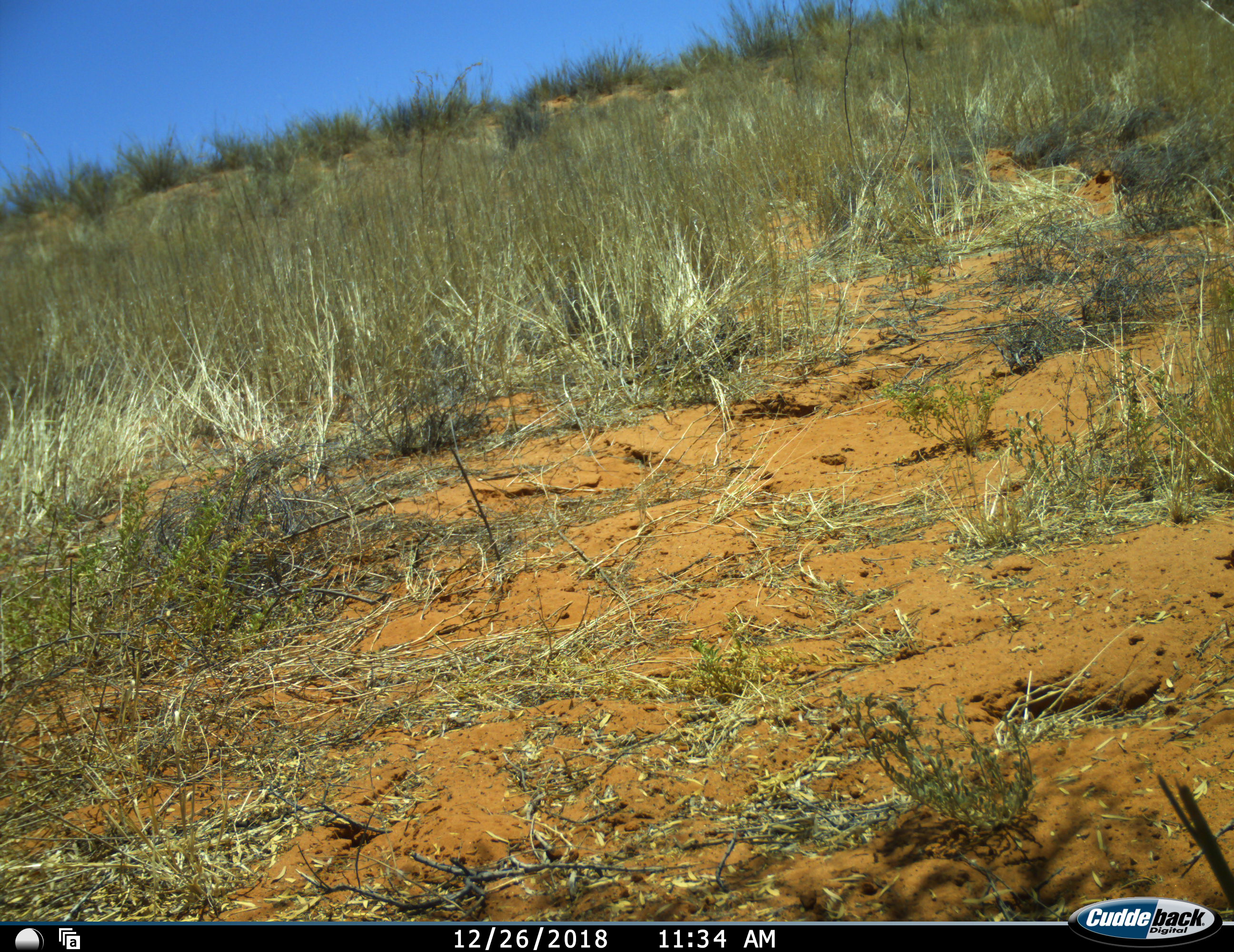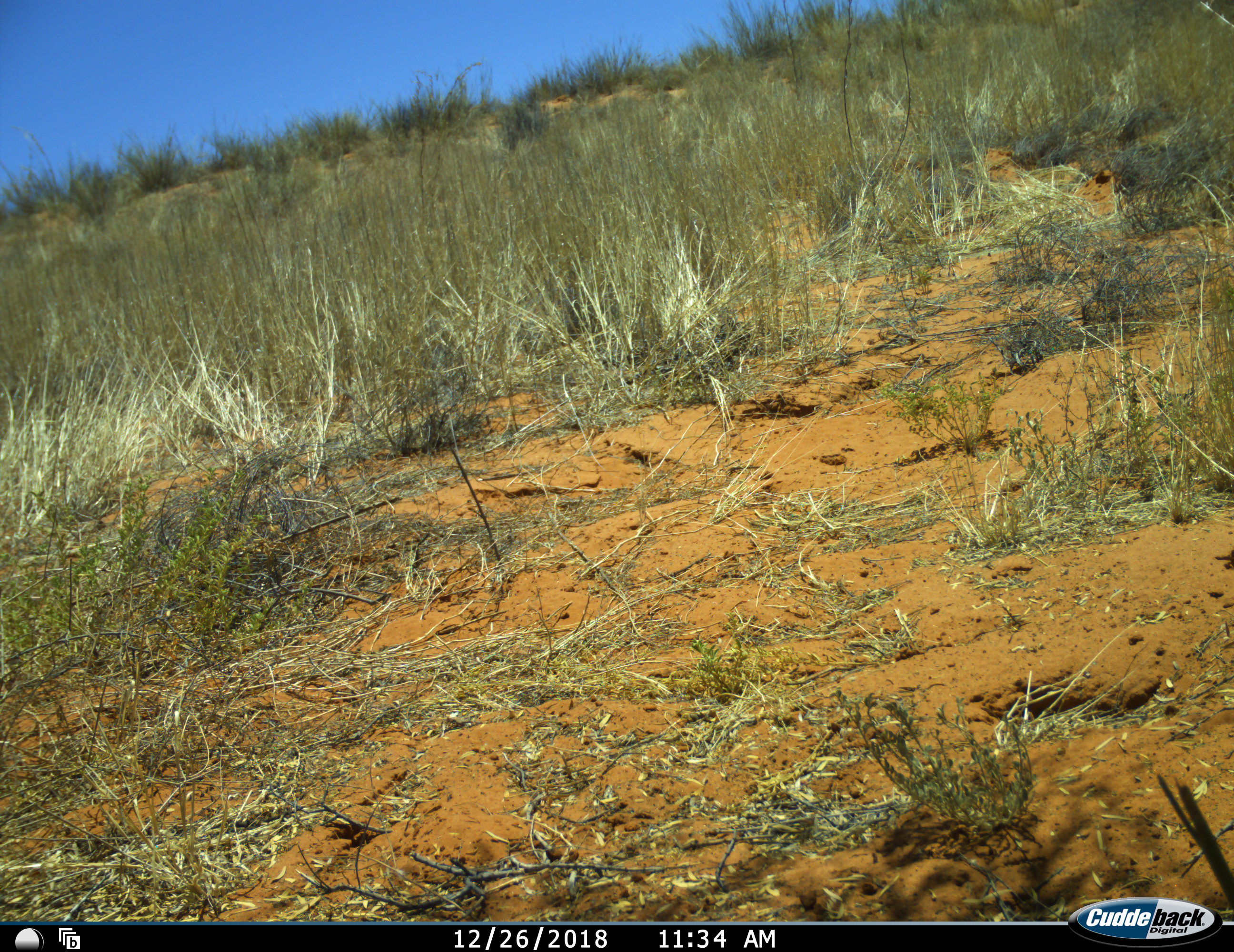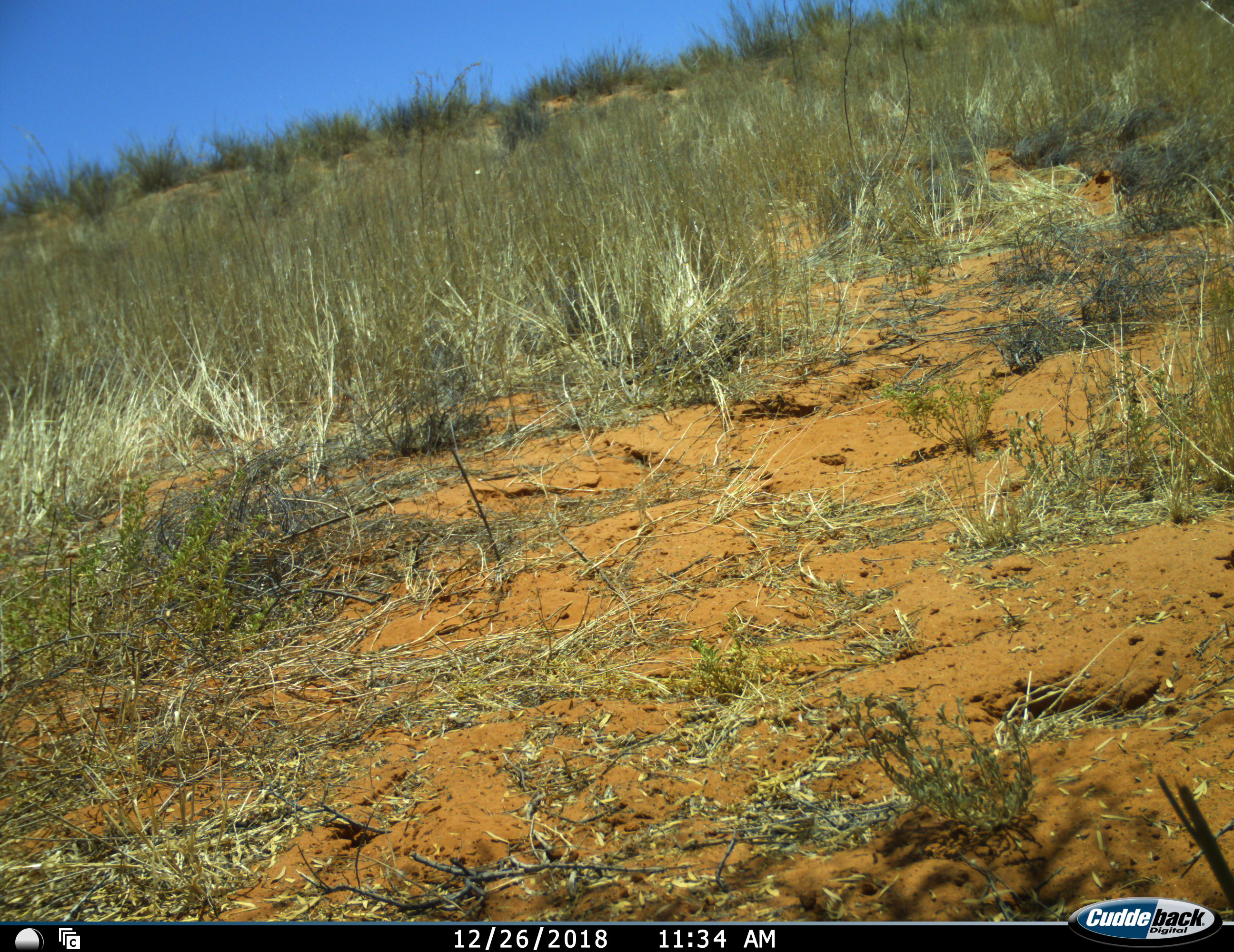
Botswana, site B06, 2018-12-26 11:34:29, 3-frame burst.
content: no animal present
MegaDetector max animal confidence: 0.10